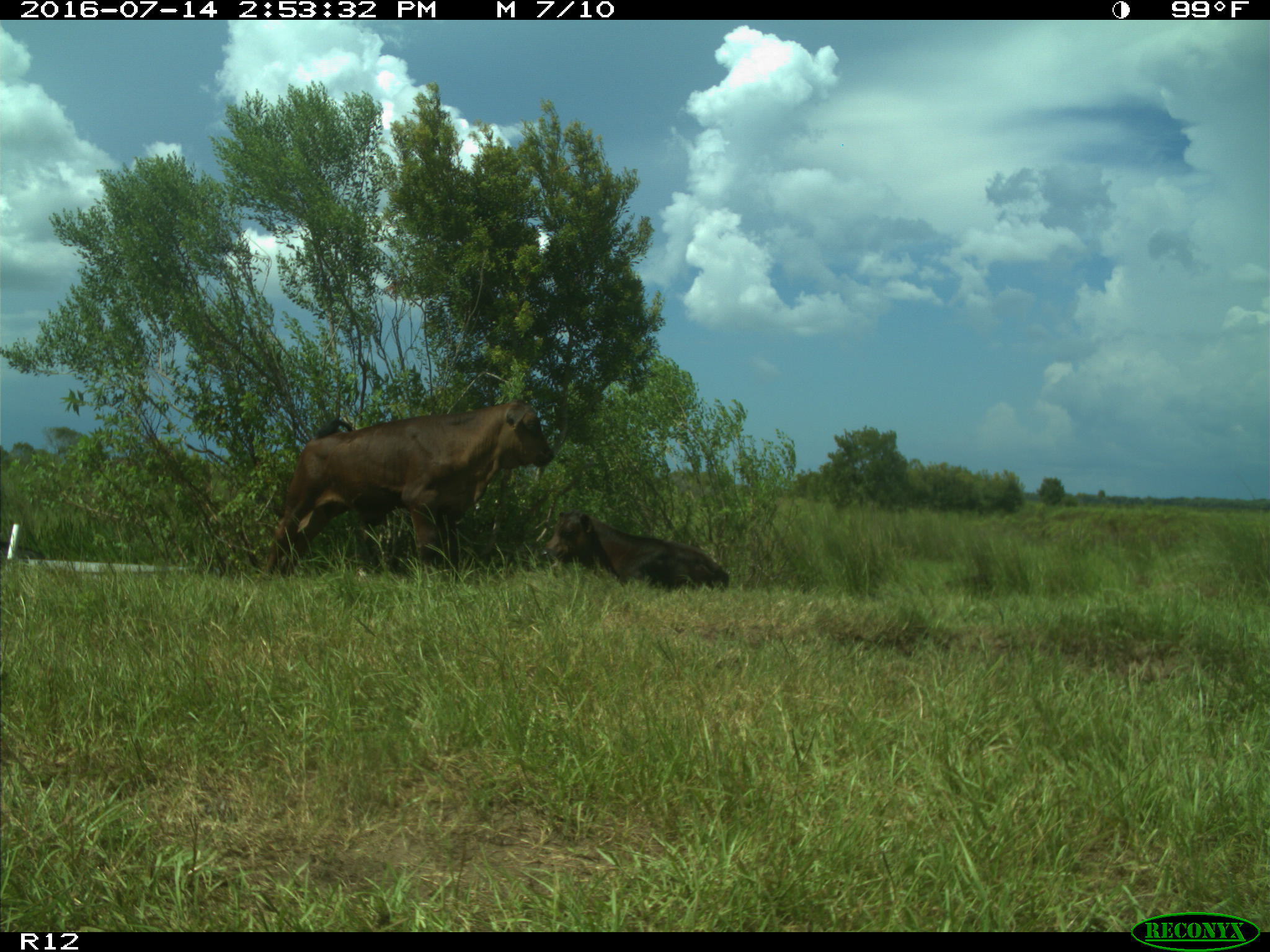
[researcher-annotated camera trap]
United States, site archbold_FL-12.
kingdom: Animalia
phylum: Chordata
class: Mammalia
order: Artiodactyla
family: Bovidae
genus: Bos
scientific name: Bos taurus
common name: domestic cow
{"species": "Bos taurus (domestic cow)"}